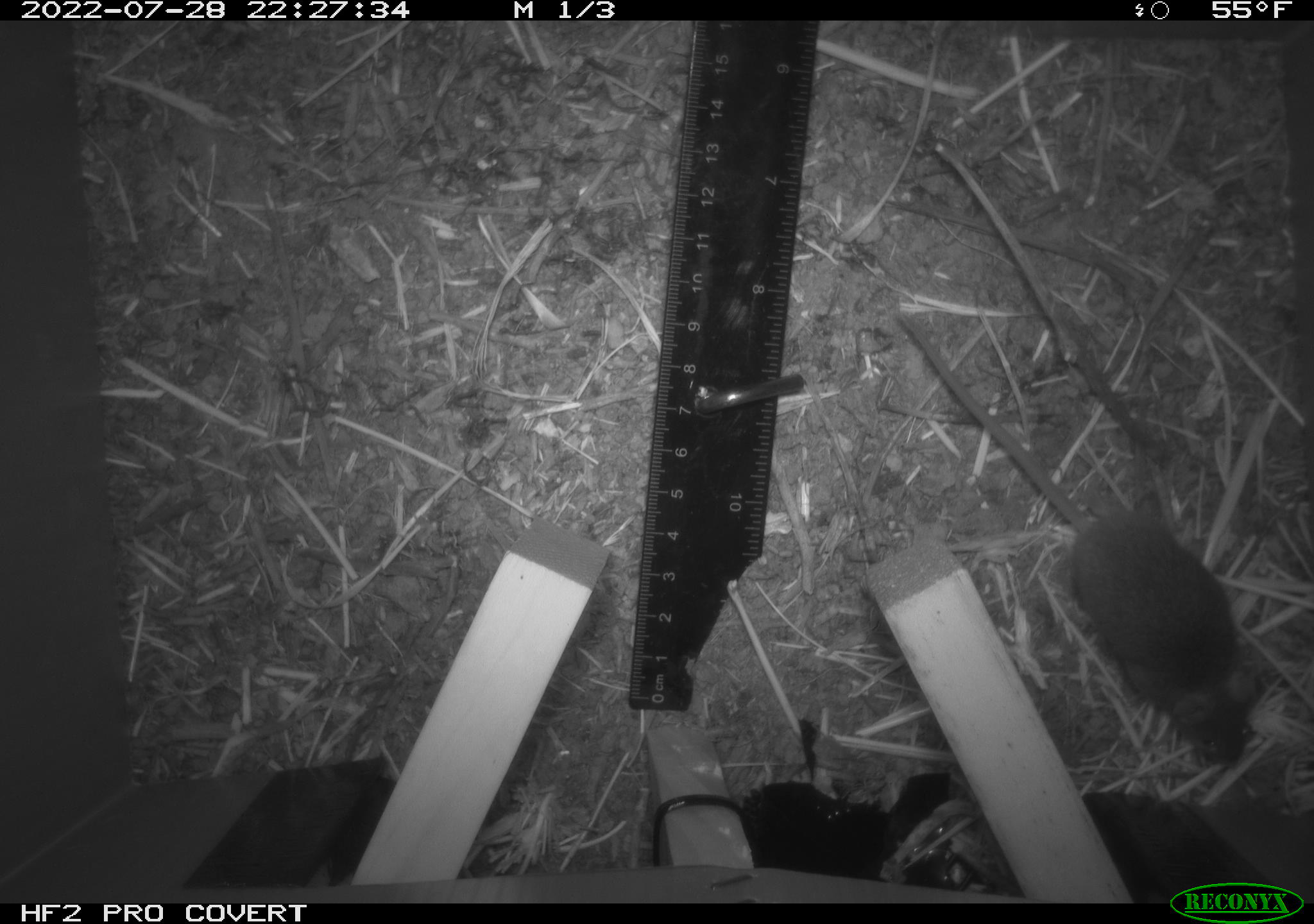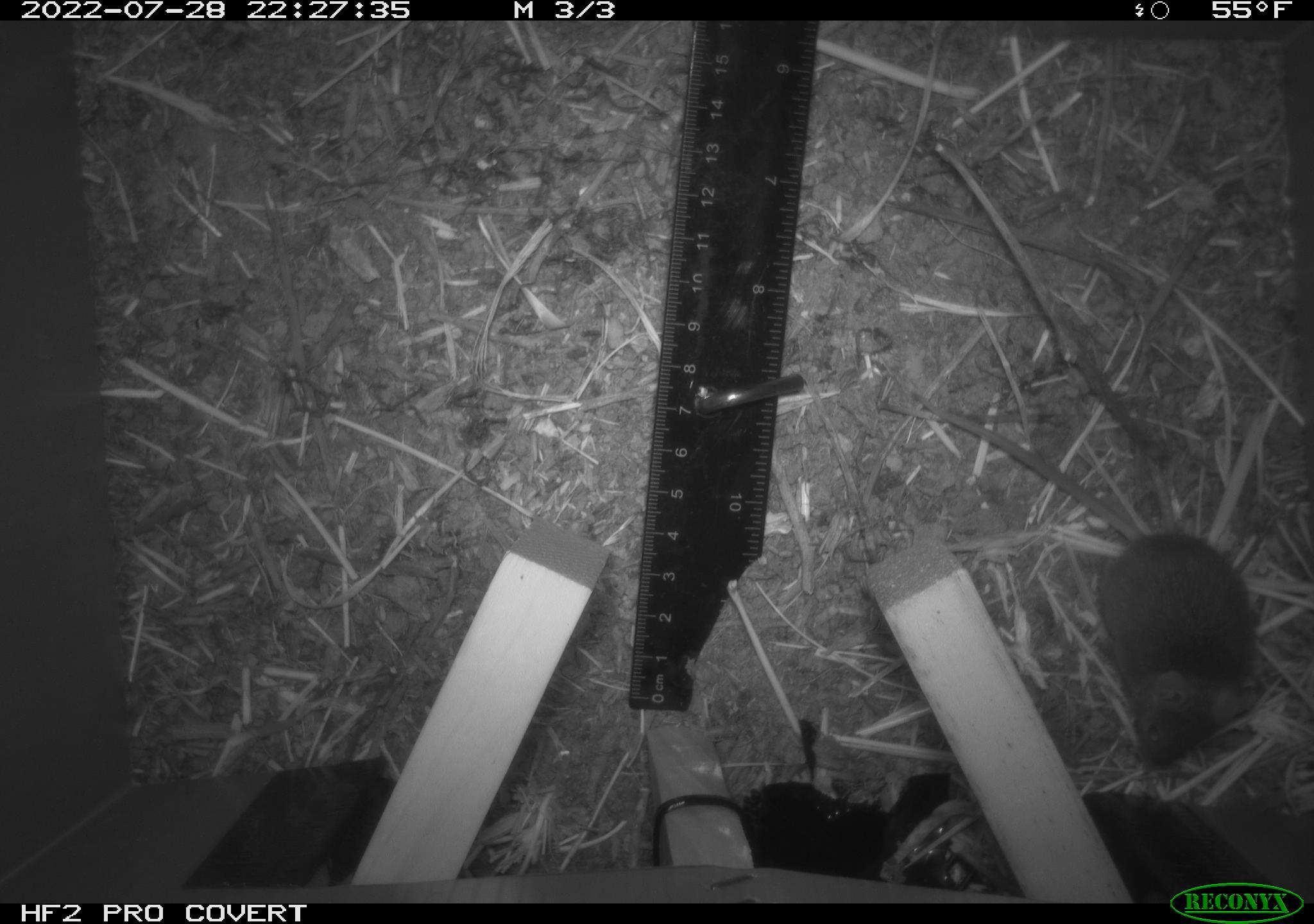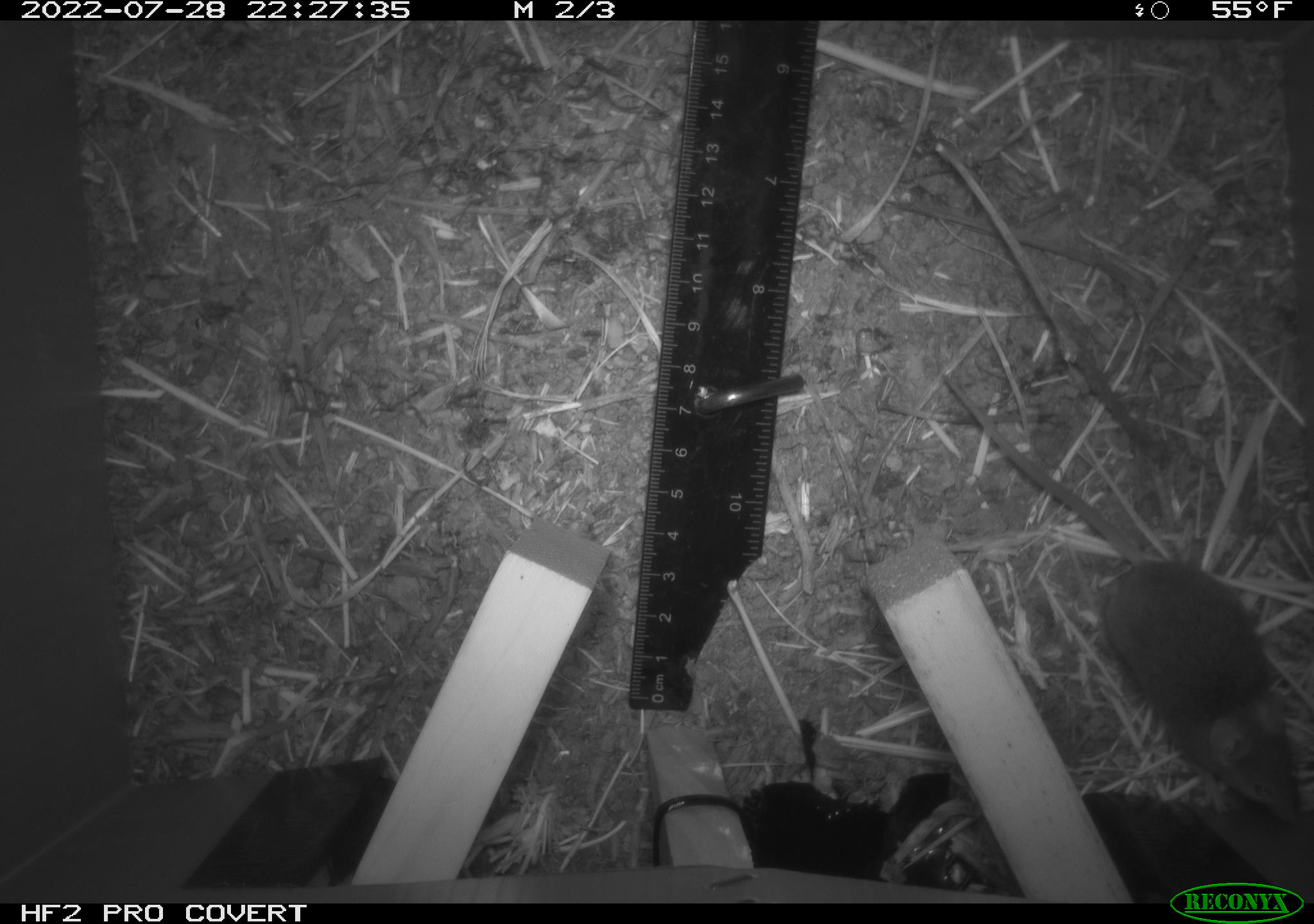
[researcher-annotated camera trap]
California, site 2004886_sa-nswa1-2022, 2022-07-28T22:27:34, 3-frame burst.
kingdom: Animalia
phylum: Chordata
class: Mammalia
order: Rodentia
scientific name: Rodentia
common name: mouse species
Mouse species (Rodentia).